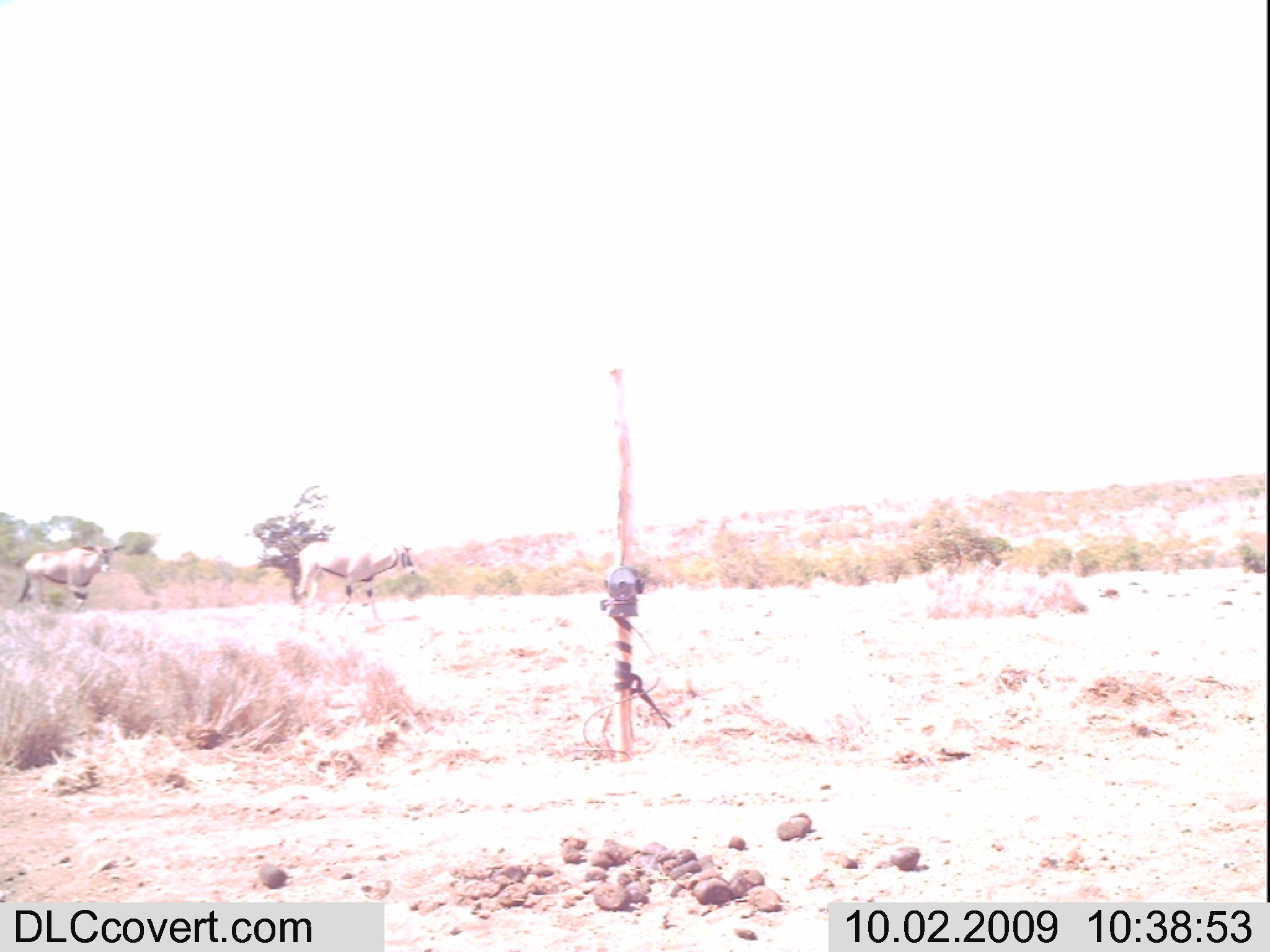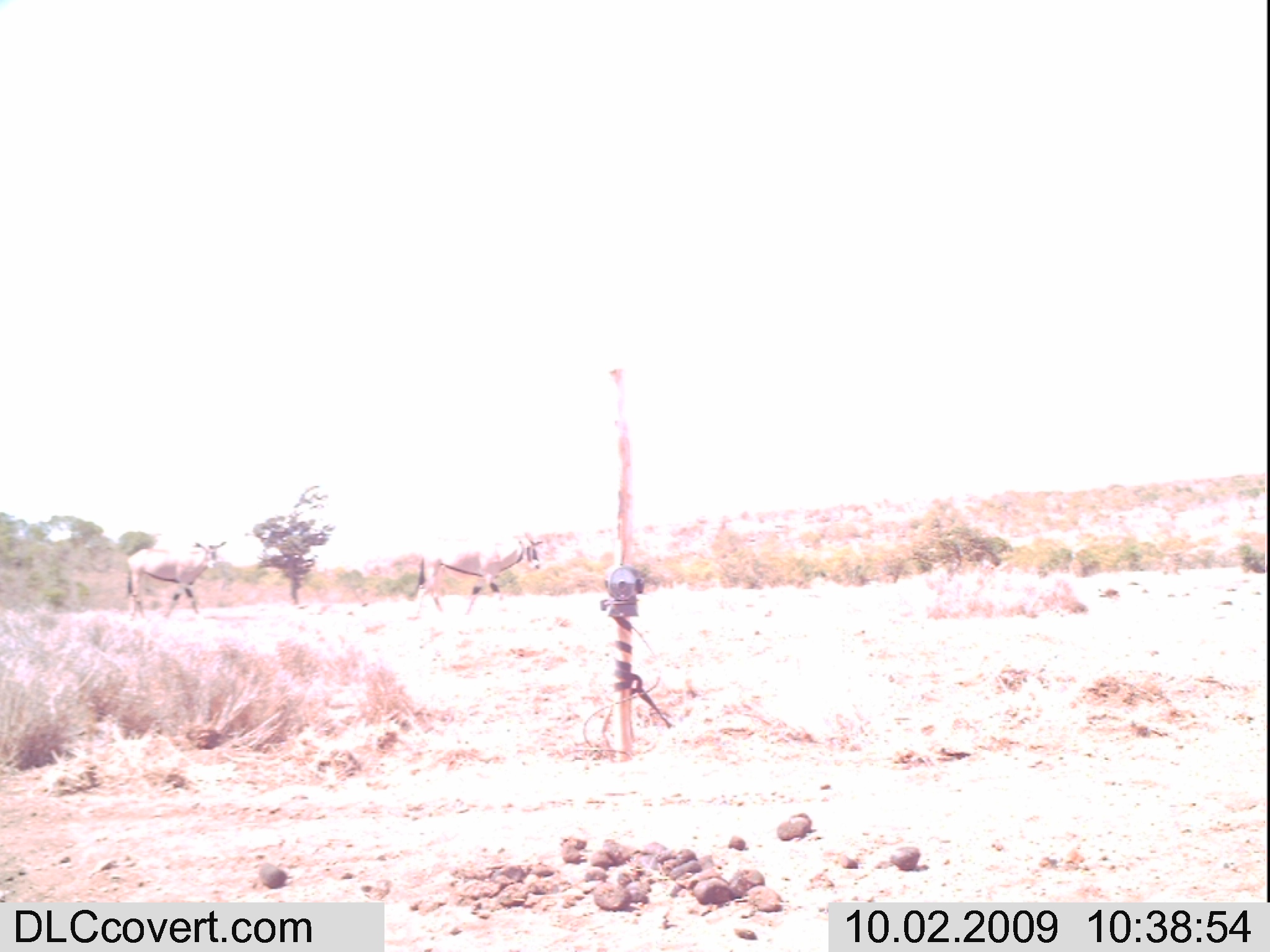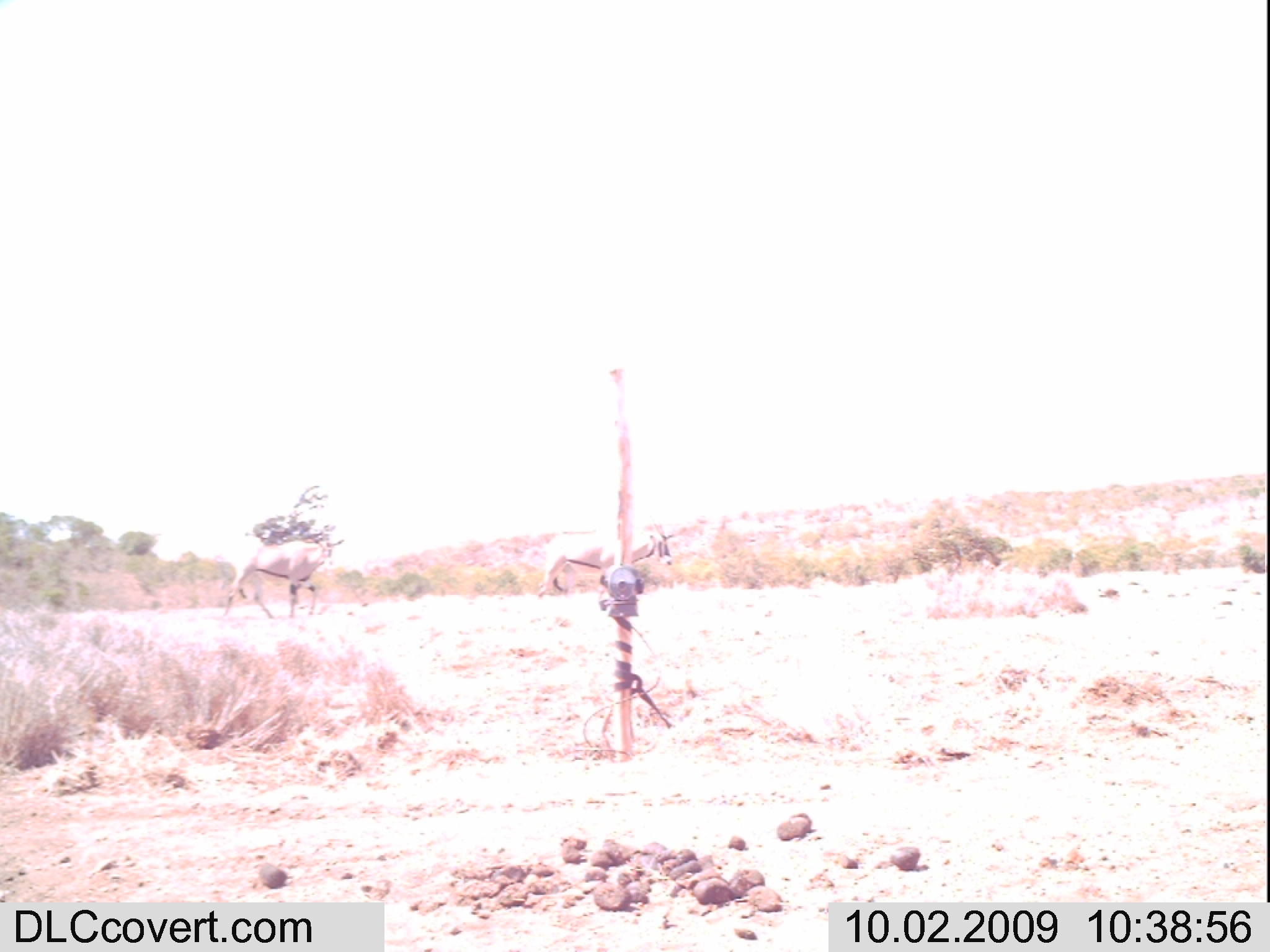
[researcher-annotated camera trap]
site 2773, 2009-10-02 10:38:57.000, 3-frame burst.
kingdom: Animalia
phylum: Chordata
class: Mammalia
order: Artiodactyla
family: Bovidae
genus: Oryx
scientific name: Oryx beisa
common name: east african oryx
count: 2